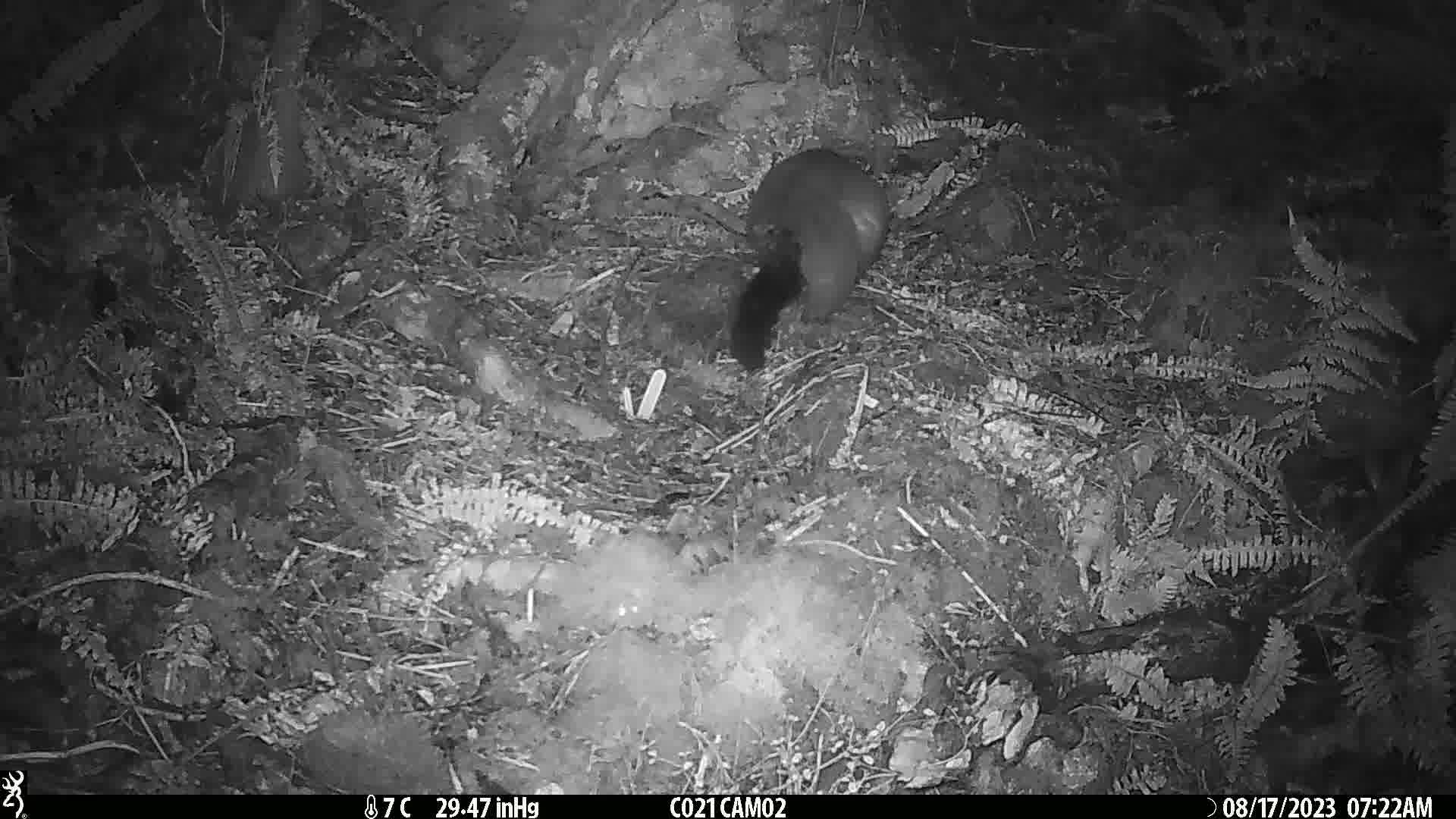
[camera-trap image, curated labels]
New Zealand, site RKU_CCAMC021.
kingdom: Animalia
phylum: Chordata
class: Mammalia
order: Diprotodontia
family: Phalangeridae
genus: Trichosurus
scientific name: Trichosurus vulpecula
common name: common brushtail possum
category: possum